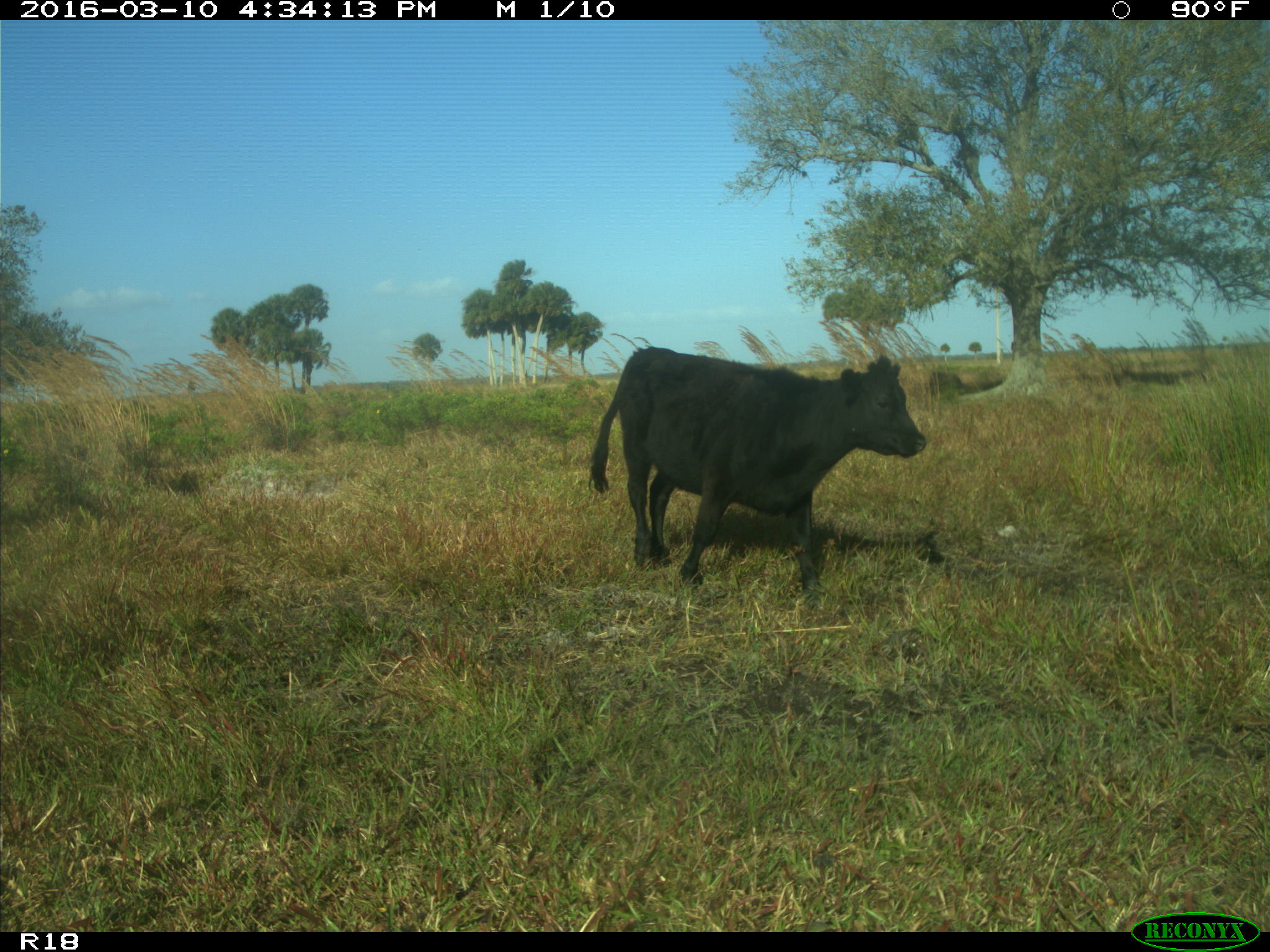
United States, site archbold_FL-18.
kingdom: Animalia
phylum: Chordata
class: Mammalia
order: Artiodactyla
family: Bovidae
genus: Bos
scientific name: Bos taurus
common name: domestic cow